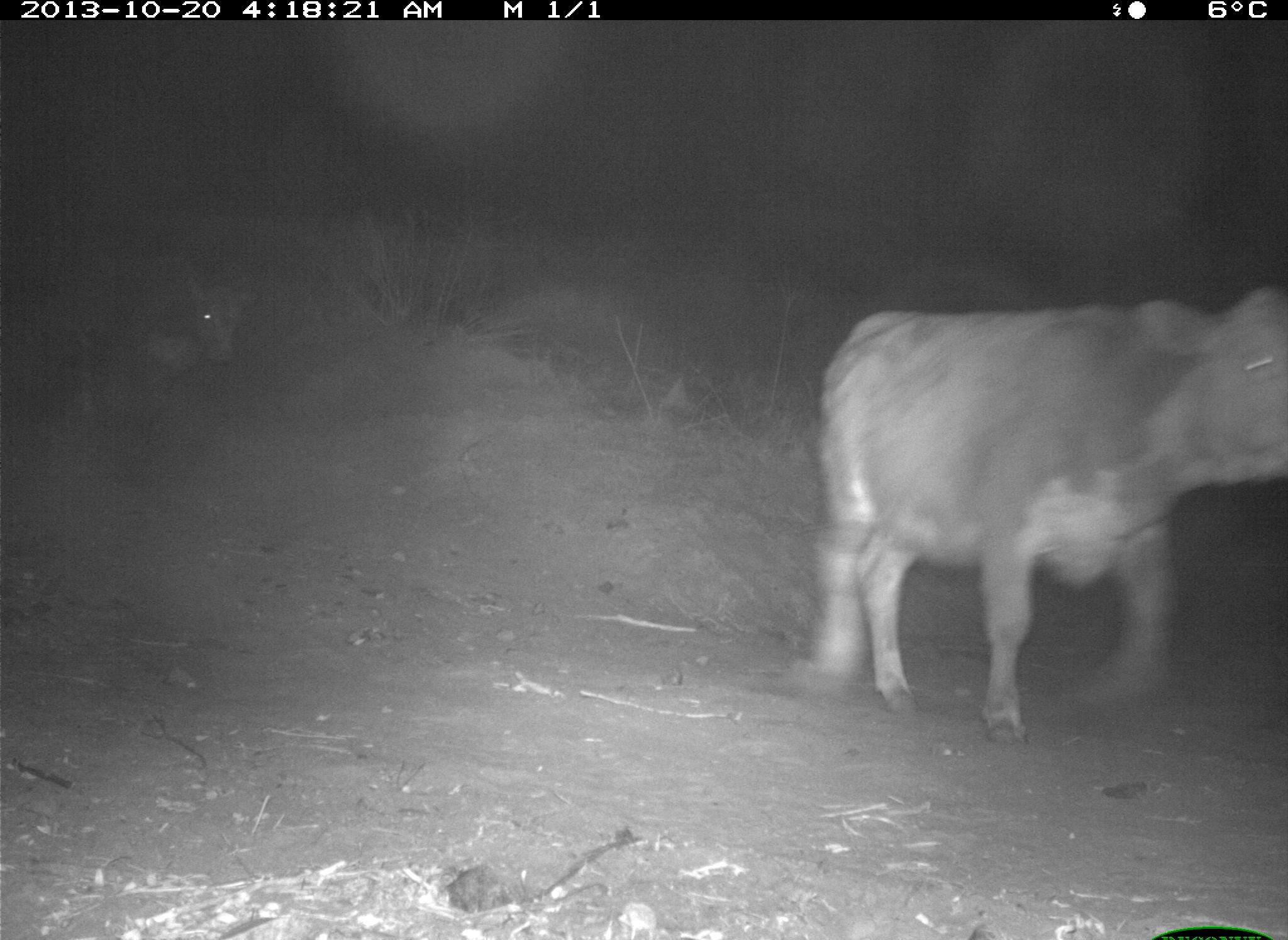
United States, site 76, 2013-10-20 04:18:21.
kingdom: Animalia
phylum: Chordata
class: Mammalia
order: Artiodactyla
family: Bovidae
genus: Bos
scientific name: Bos taurus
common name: cow